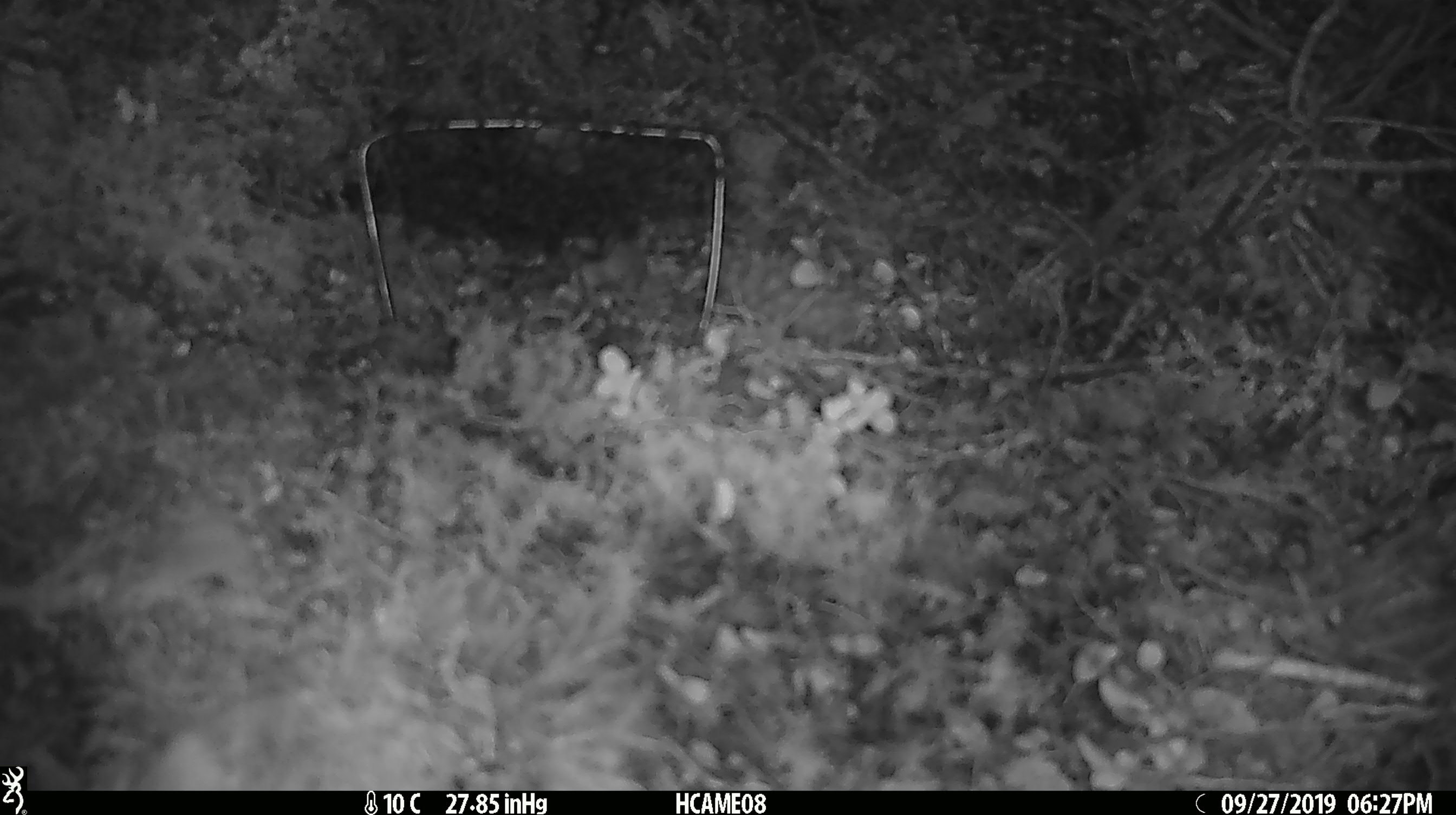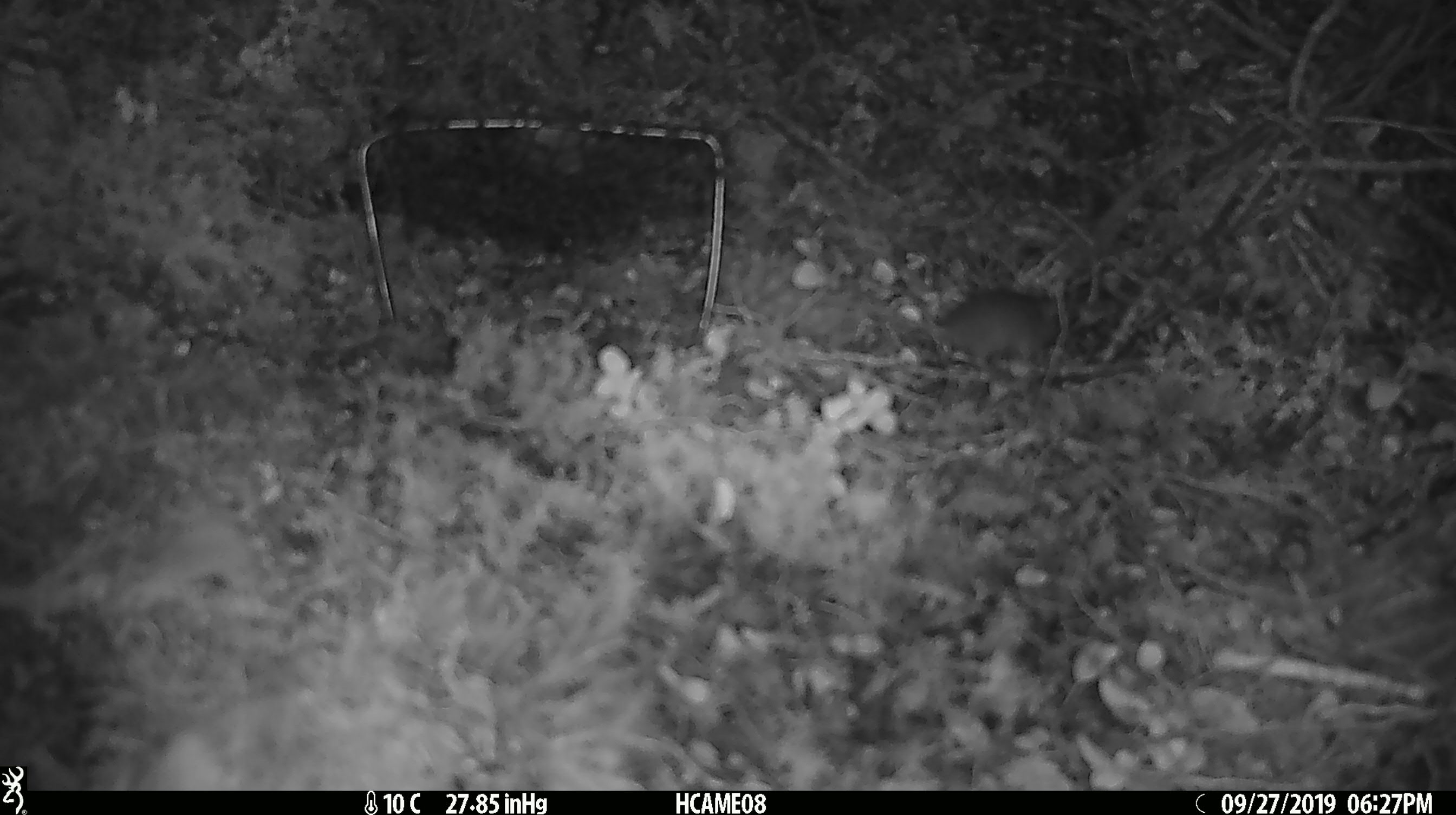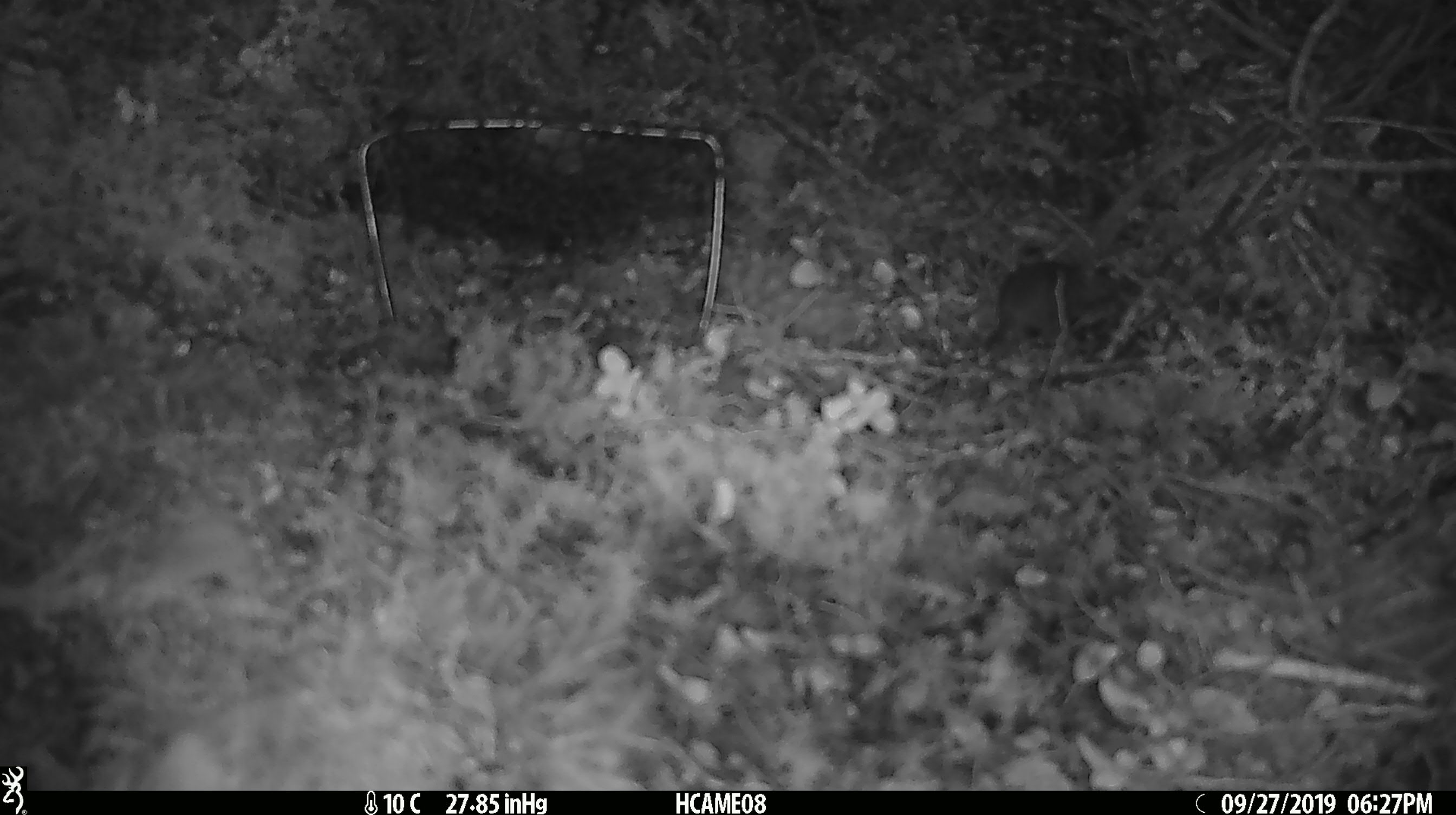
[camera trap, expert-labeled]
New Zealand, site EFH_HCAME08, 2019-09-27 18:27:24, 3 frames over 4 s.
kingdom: Animalia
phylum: Chordata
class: Mammalia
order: Rodentia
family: Muridae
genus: Mus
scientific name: Mus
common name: mouse